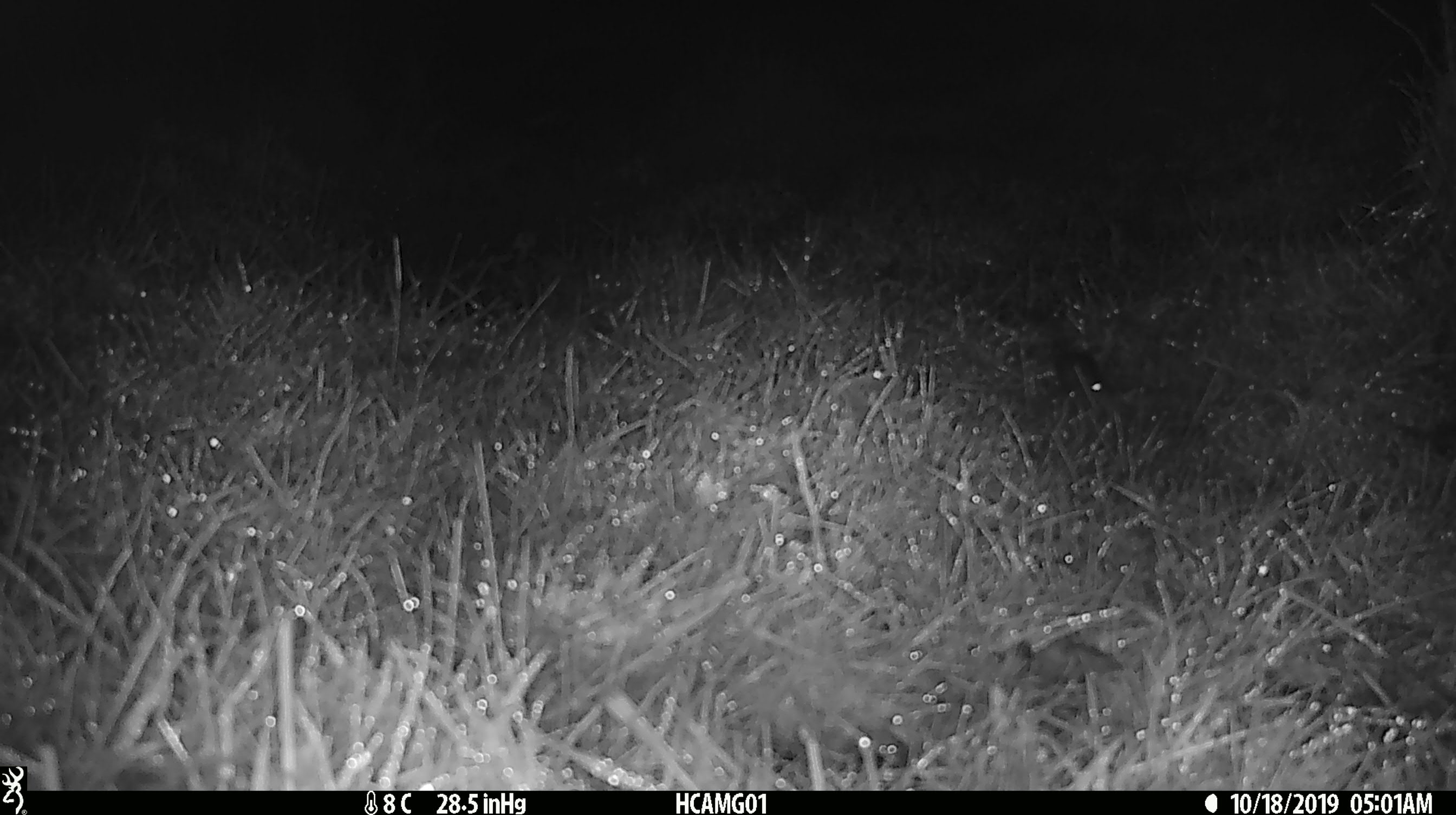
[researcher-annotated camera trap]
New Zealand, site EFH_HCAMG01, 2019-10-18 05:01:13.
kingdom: Animalia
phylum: Chordata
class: Mammalia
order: Rodentia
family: Muridae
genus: Mus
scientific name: Mus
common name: mouse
Mouse (Mus).